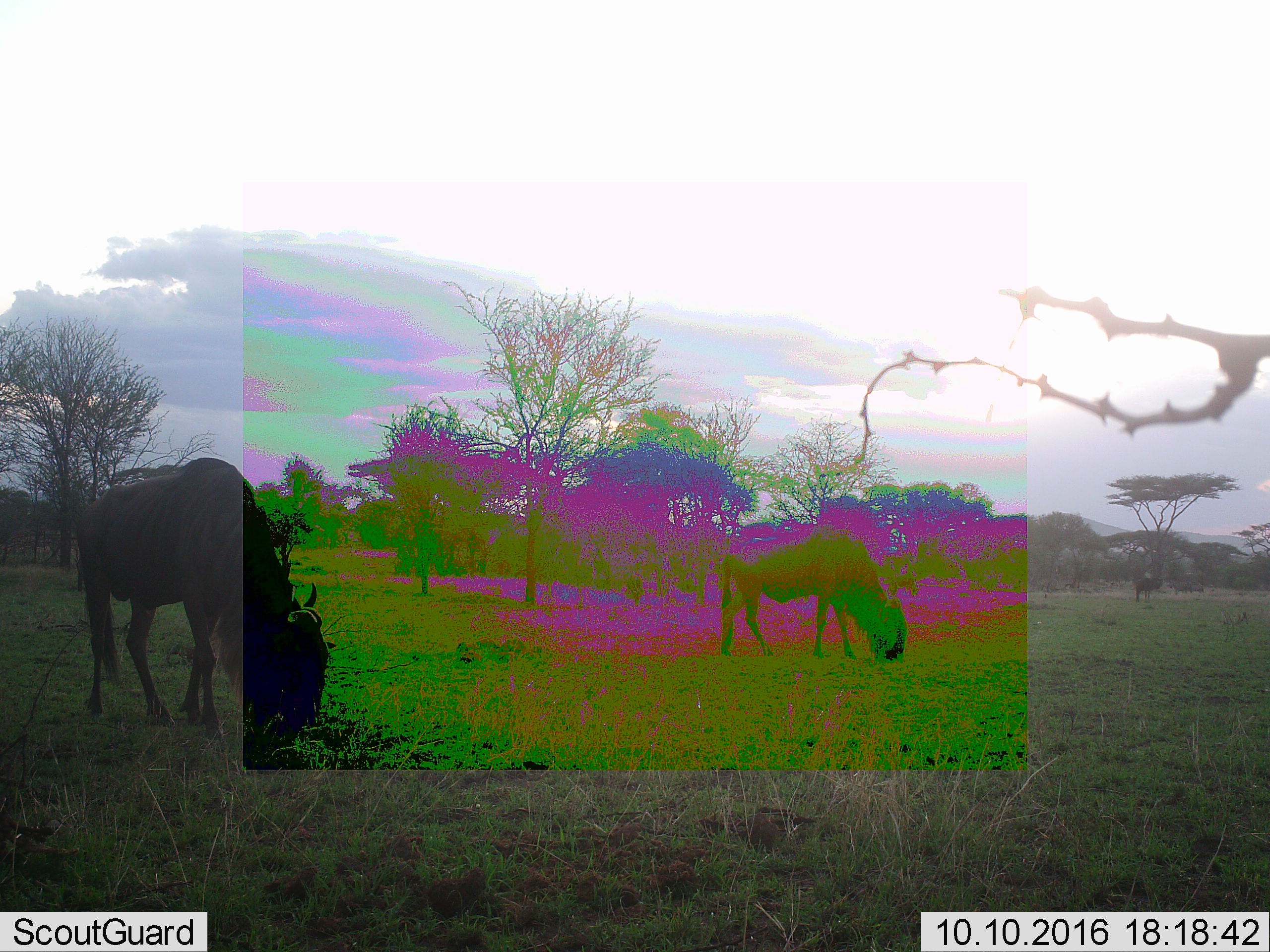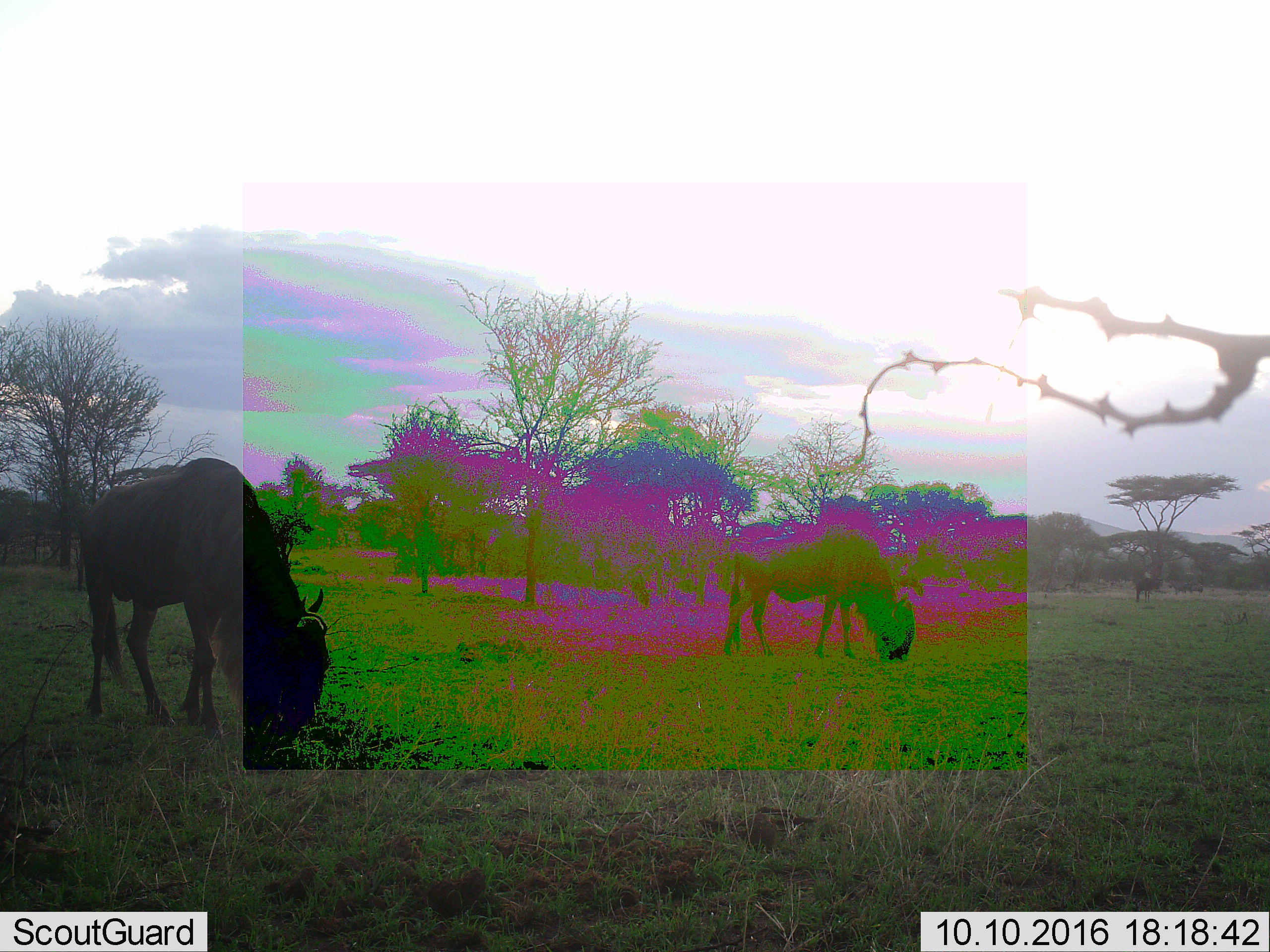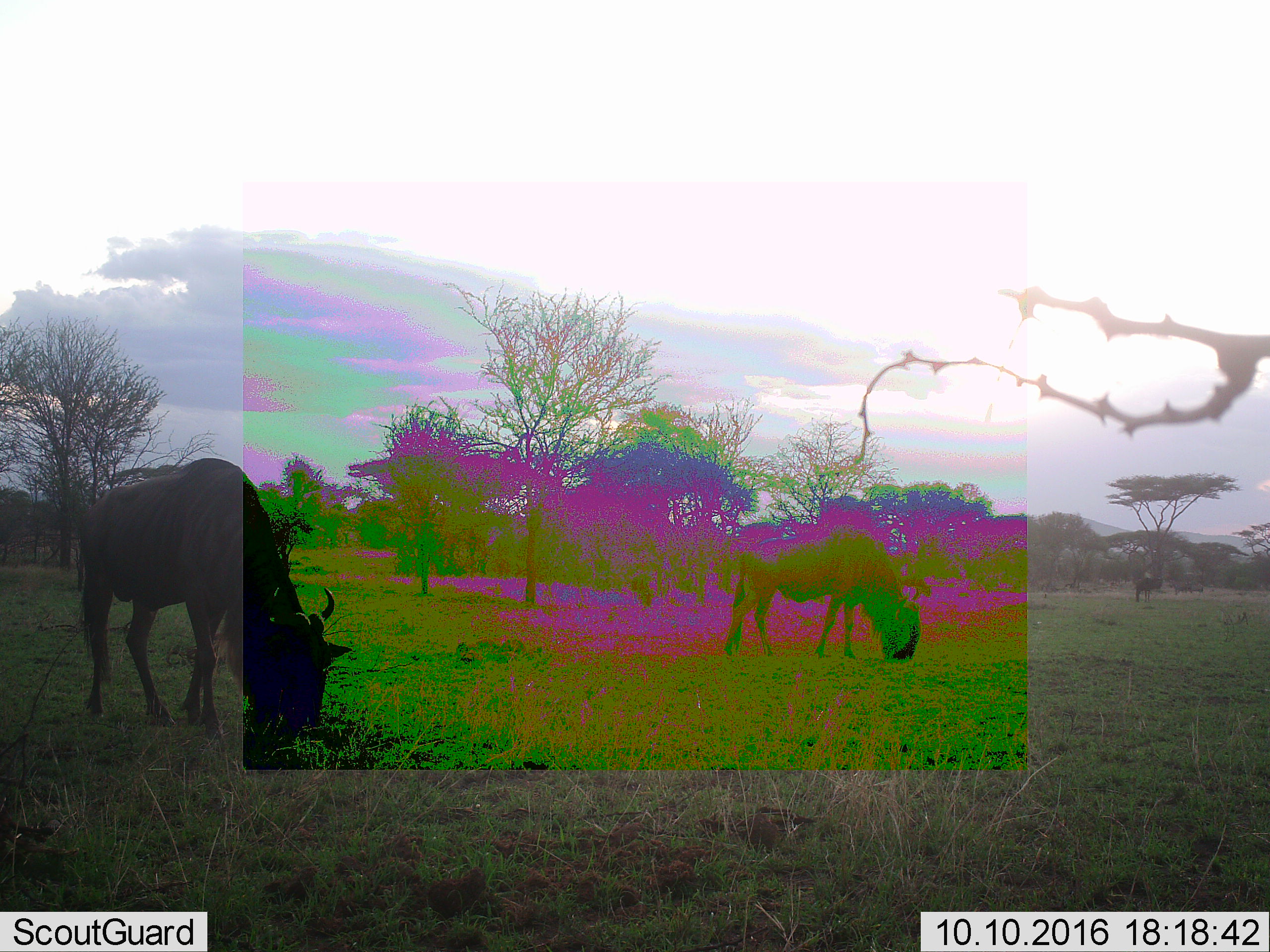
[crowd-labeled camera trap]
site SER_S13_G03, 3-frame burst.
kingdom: Animalia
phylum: Chordata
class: Mammalia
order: Artiodactyla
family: Bovidae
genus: Connochaetes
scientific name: Connochaetes taurinus taurinus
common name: blue wildebeest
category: wildebeestblue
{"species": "wildebeestblue (blue wildebeest) (Connochaetes taurinus taurinus)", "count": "3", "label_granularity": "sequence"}